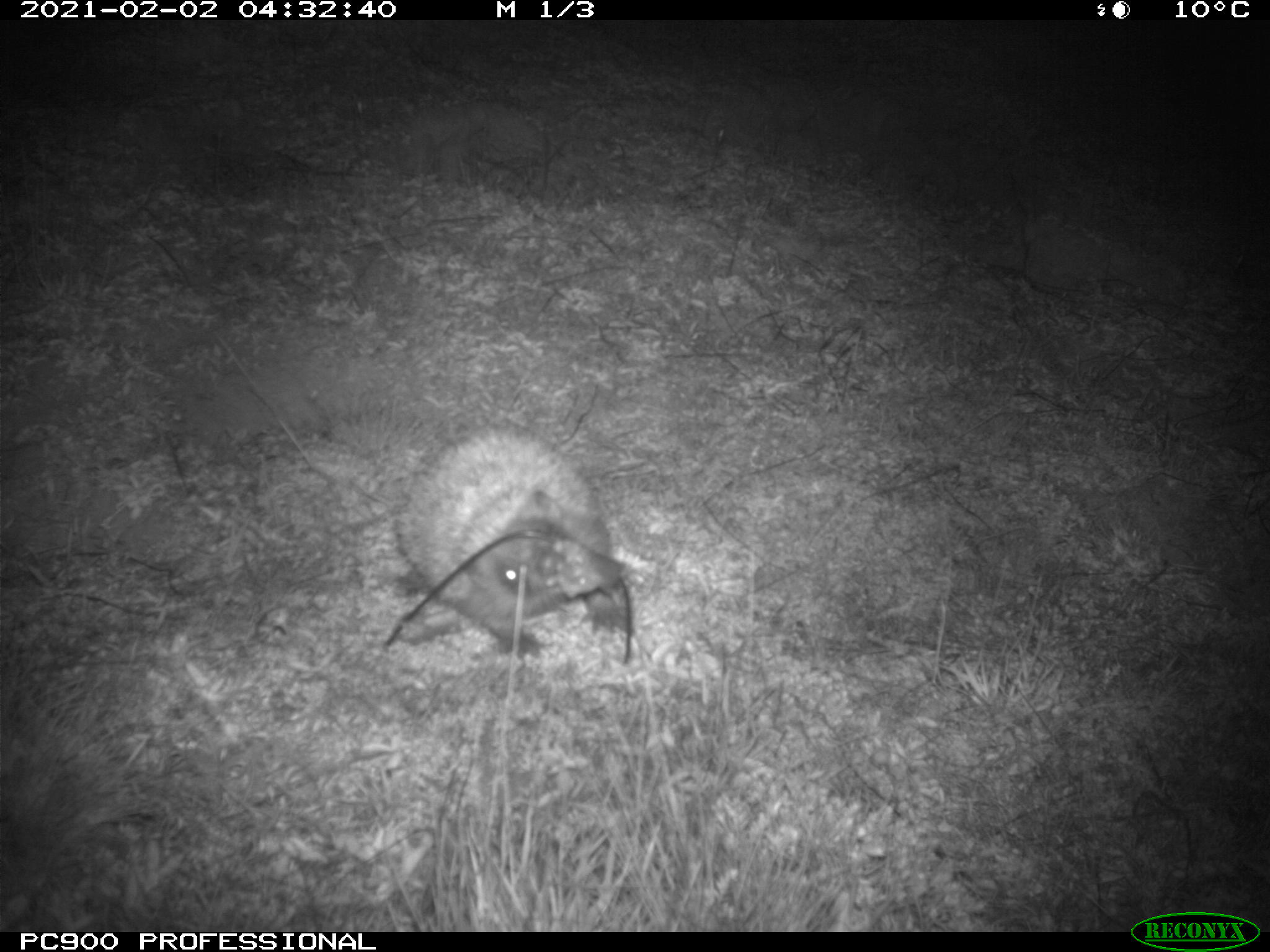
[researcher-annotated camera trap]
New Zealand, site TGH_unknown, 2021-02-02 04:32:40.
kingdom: Animalia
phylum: Chordata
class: Mammalia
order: Eulipotyphla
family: Erinaceidae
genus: Erinaceus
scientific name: Erinaceus europaeus europaeus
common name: european hedgehog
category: hedgehog